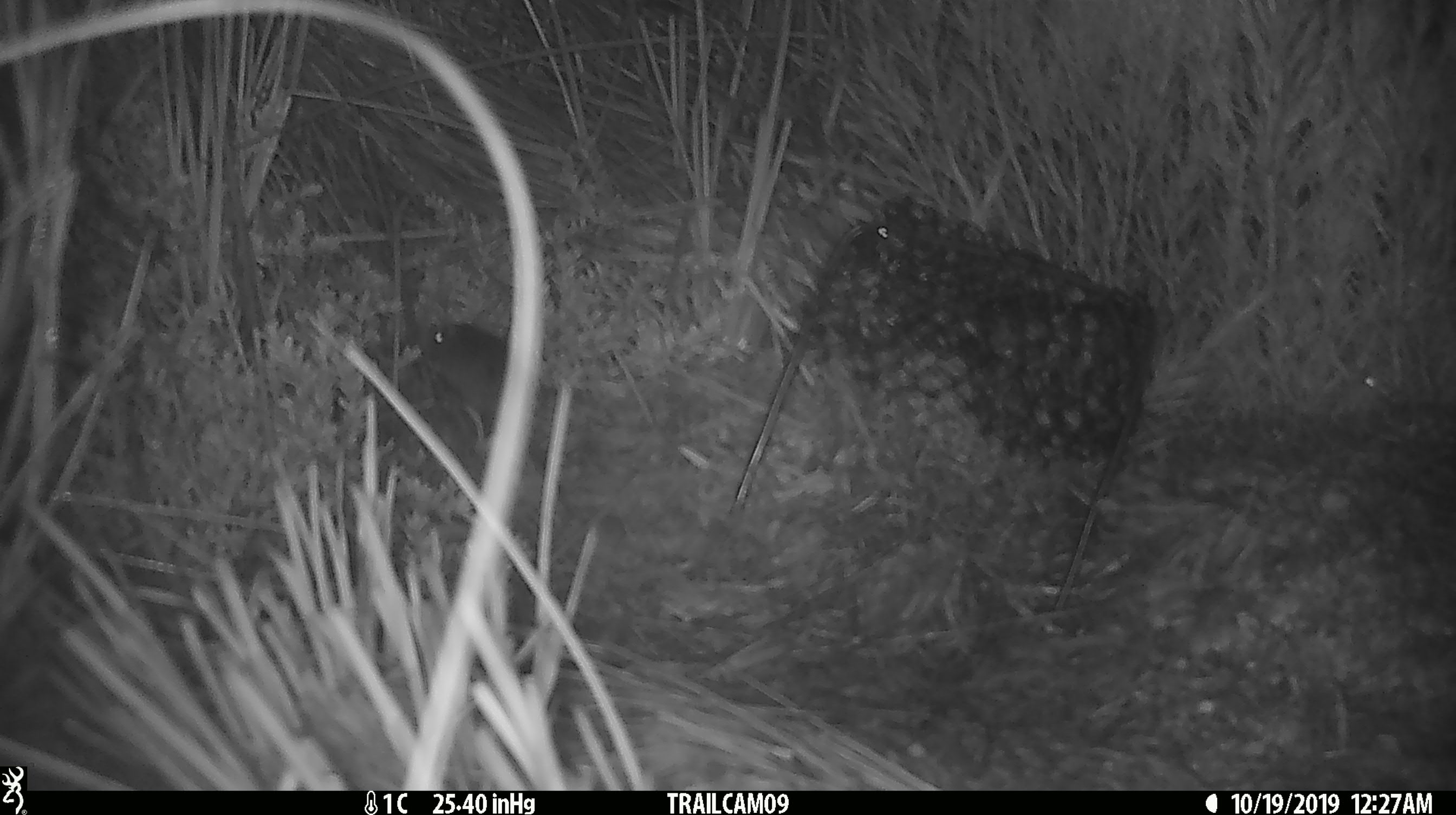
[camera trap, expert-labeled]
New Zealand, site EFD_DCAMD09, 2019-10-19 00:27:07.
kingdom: Animalia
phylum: Chordata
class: Mammalia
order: Rodentia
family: Muridae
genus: Mus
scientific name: Mus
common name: mouse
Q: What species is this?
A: Mouse (Mus).